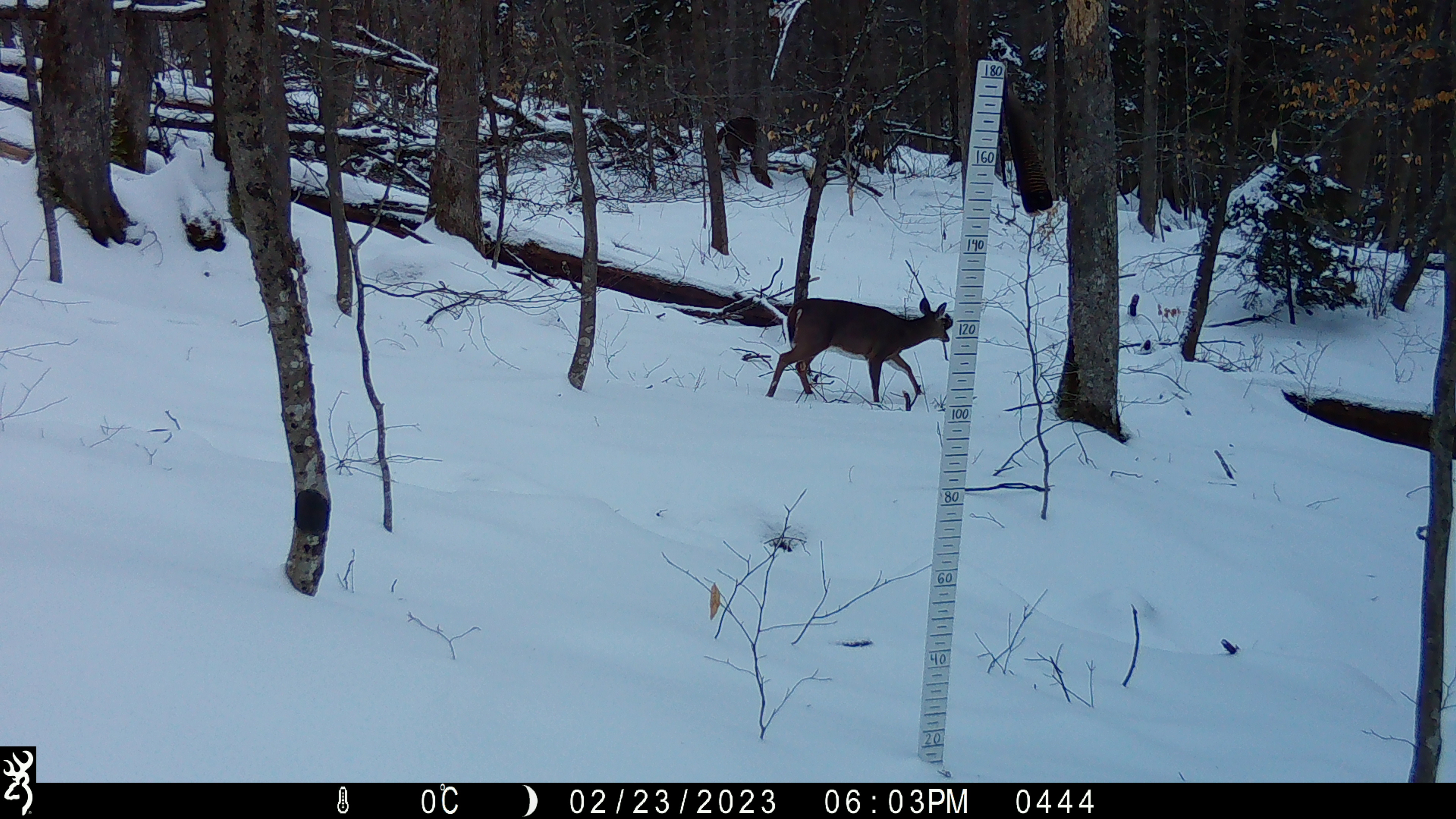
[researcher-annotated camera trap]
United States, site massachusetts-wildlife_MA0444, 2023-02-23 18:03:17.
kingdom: Animalia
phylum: Chordata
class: Mammalia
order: Artiodactyla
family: Cervidae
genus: Odocoileus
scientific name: Odocoileus virginianus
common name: white-tailed deer